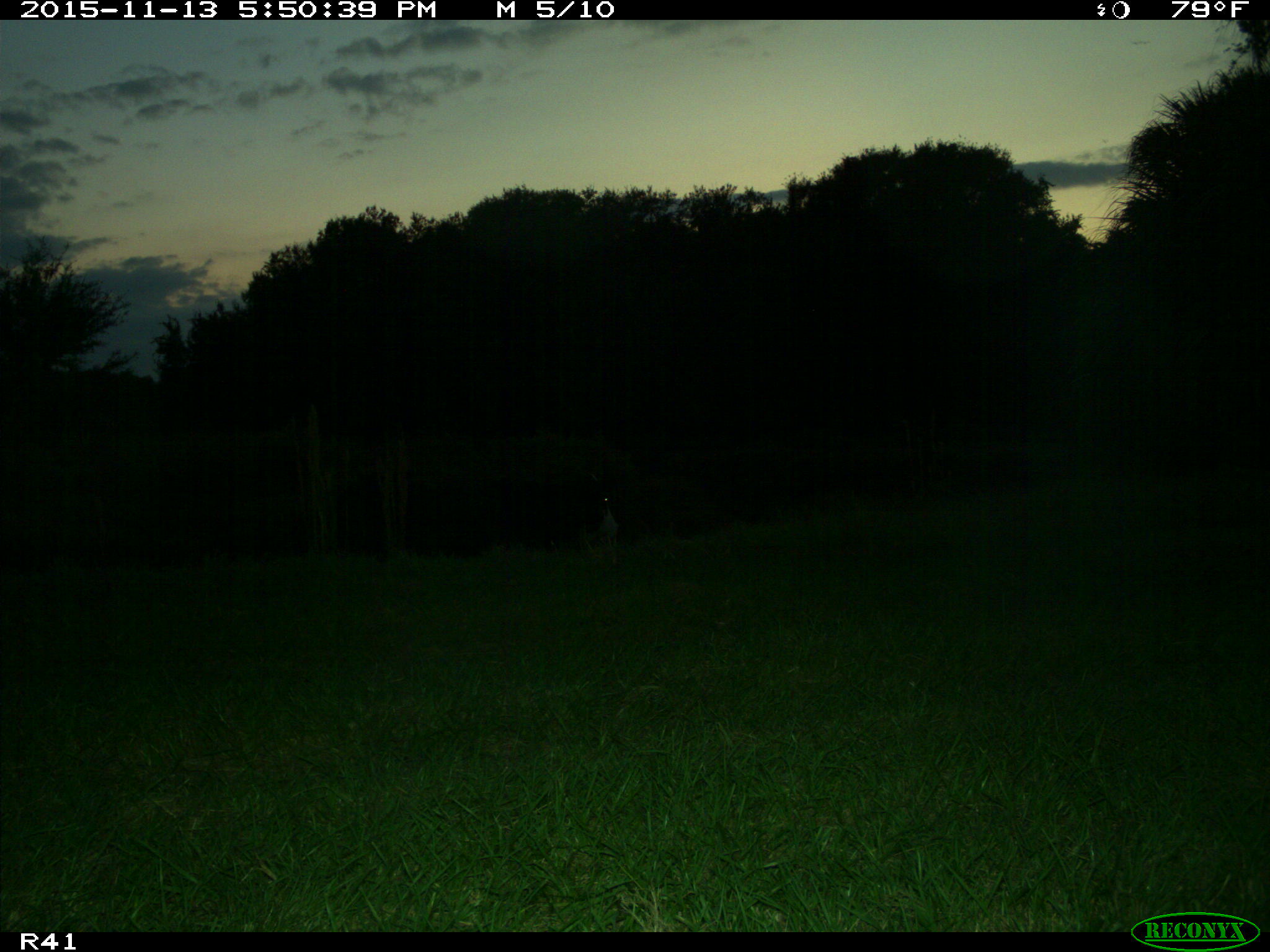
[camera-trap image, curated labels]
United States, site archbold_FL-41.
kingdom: Animalia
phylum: Chordata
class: Mammalia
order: Artiodactyla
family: Bovidae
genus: Bos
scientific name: Bos taurus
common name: domestic cow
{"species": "Bos taurus (domestic cow)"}